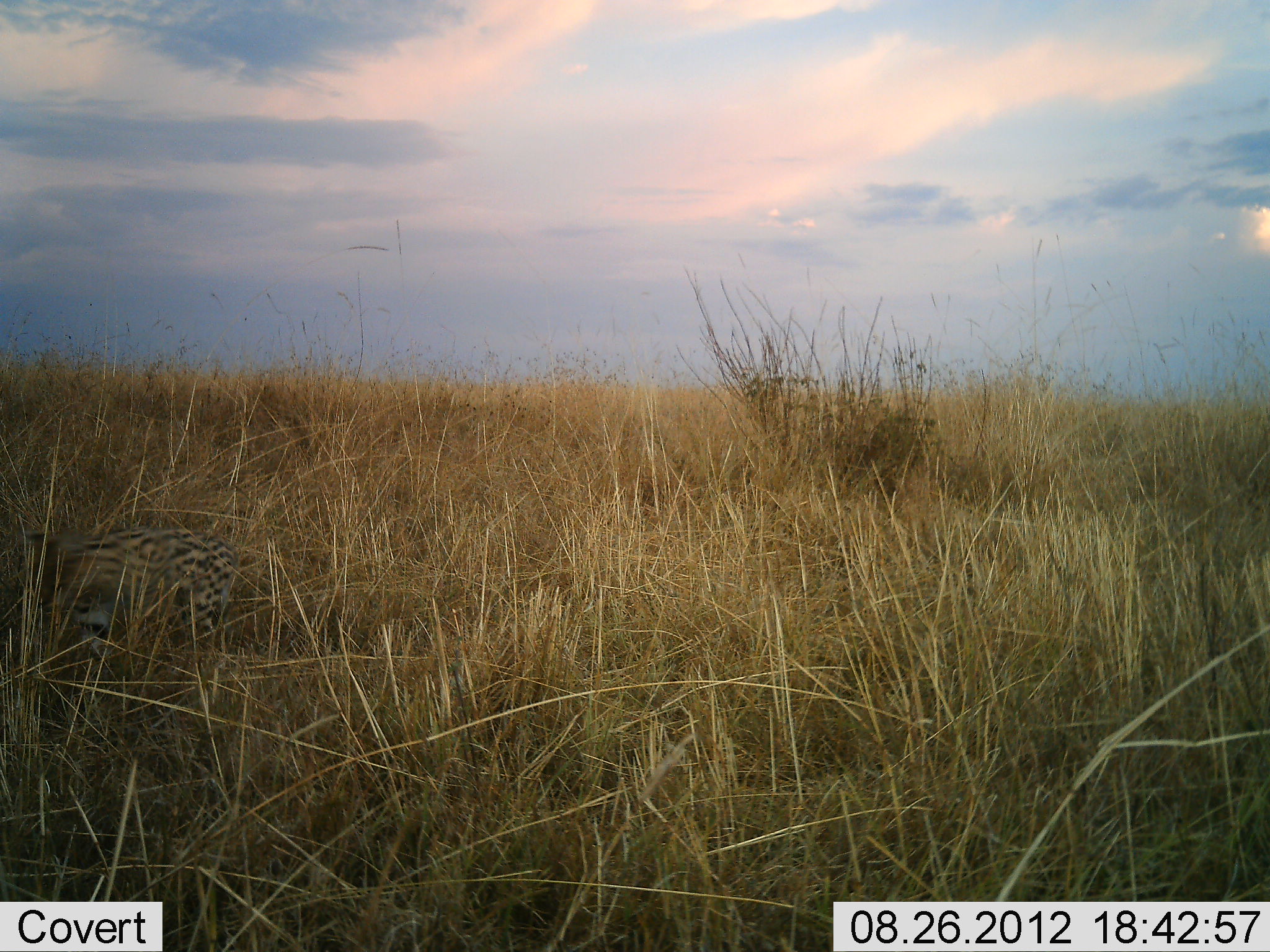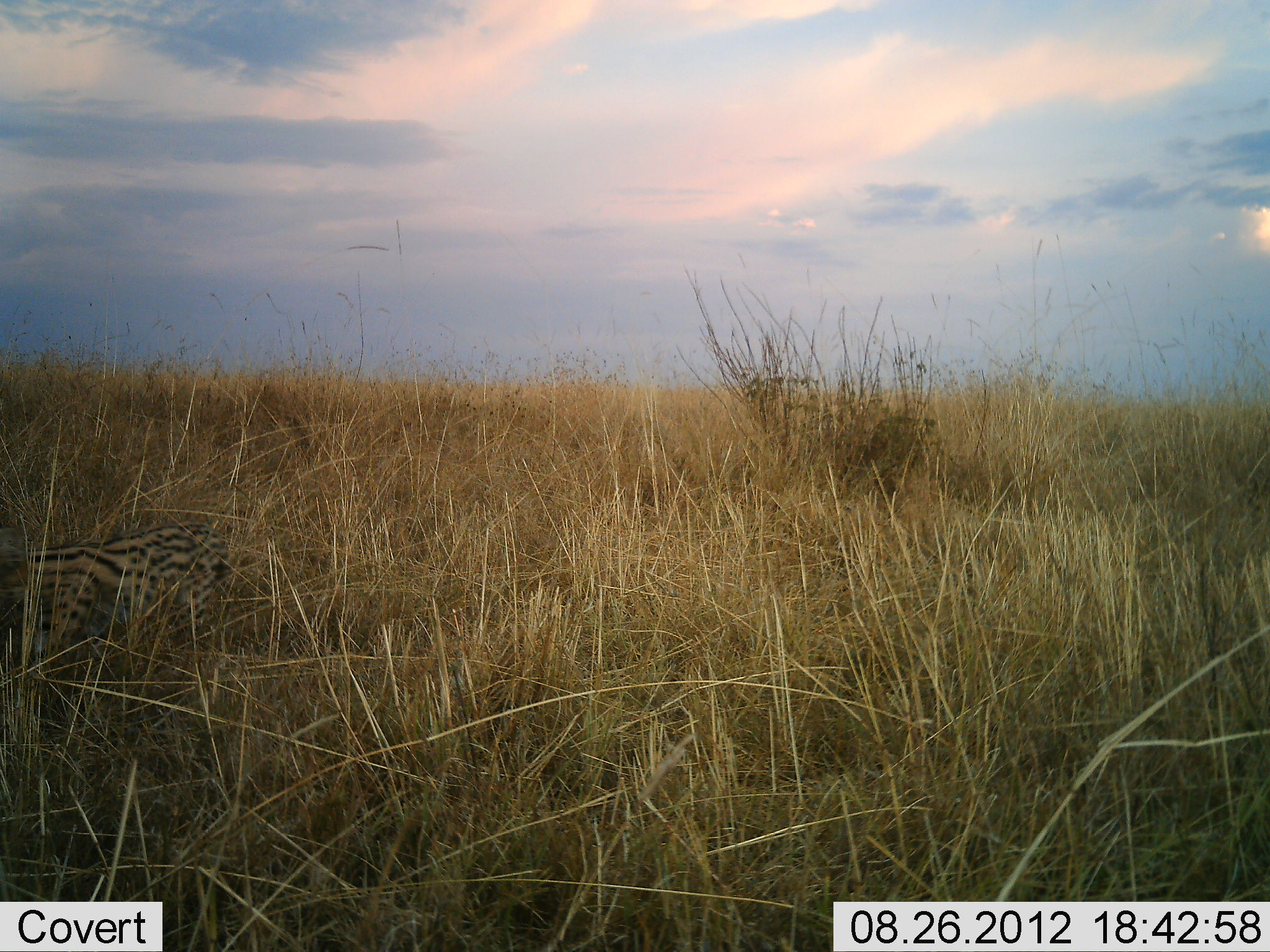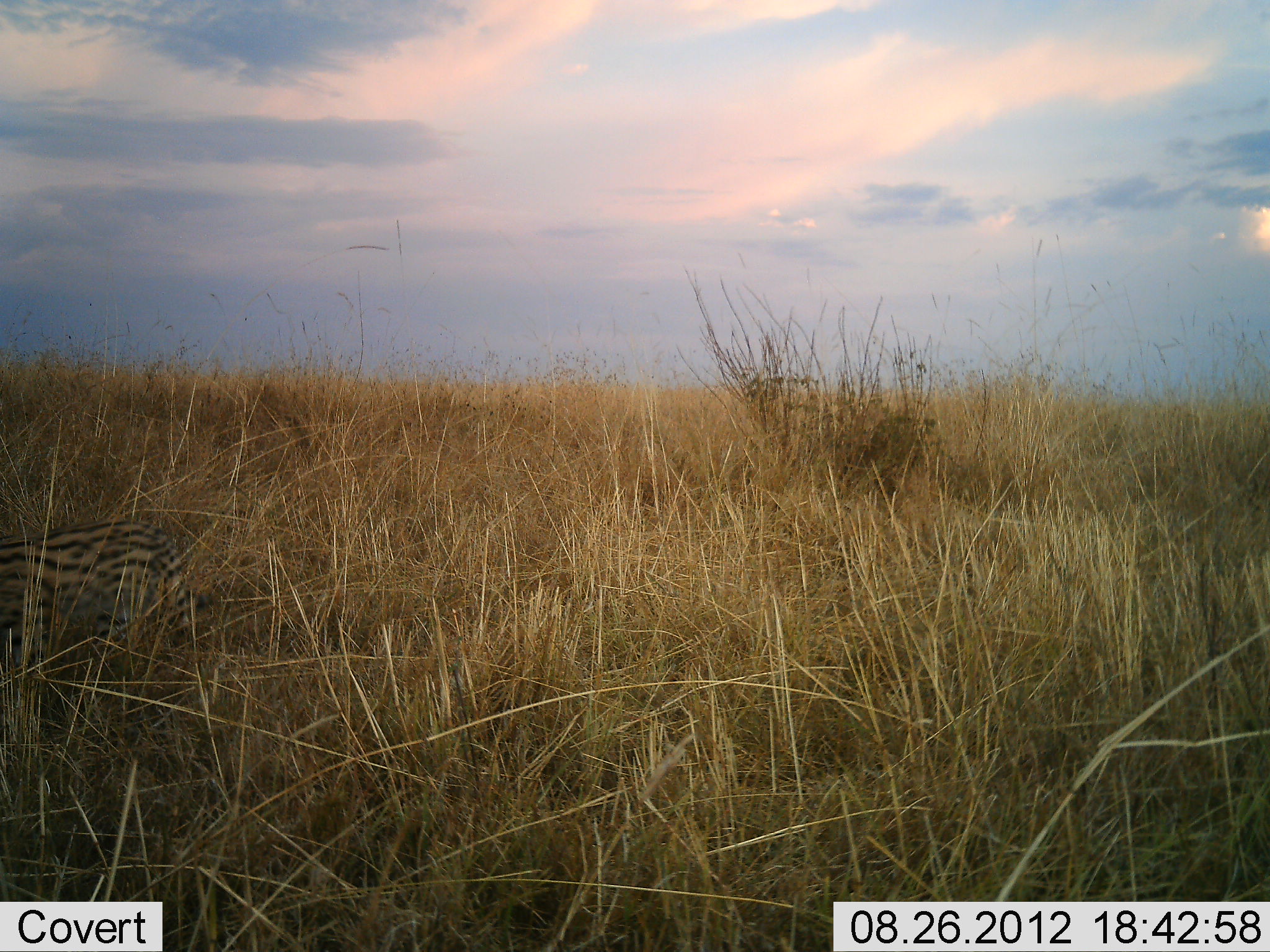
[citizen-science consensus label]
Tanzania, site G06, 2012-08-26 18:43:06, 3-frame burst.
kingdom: Animalia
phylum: Chordata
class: Mammalia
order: Carnivora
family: Felidae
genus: Leptailurus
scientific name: Leptailurus serval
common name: serval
Serval (Leptailurus serval), count 1. Behavior (volunteer vote fractions): standing 27%, resting 0%, moving 82%, interacting 0%. Young present (vote fraction): 0%. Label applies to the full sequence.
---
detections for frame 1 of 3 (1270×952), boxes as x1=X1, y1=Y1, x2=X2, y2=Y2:
animal: x1=20, y1=523, x2=239, y2=679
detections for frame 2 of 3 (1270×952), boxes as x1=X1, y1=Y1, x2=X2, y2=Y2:
animal: x1=0, y1=523, x2=232, y2=698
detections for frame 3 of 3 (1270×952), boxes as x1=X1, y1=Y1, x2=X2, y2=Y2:
animal: x1=0, y1=519, x2=223, y2=696